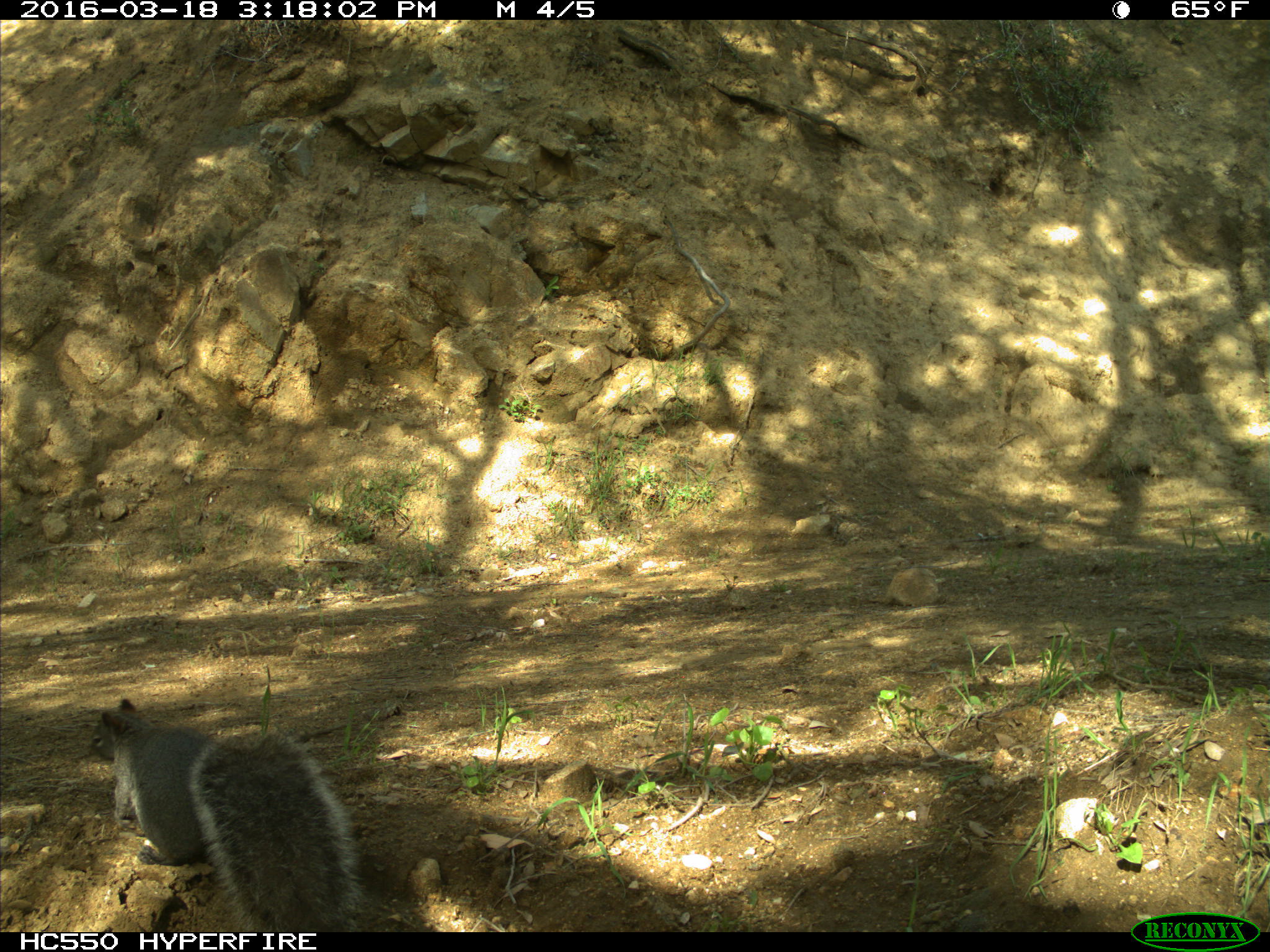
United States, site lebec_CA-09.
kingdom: Animalia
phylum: Chordata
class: Mammalia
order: Rodentia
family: Sciuridae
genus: Sciurus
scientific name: Sciurus carolinensis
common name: eastern gray squirrel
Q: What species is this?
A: Sciurus carolinensis (eastern gray squirrel).